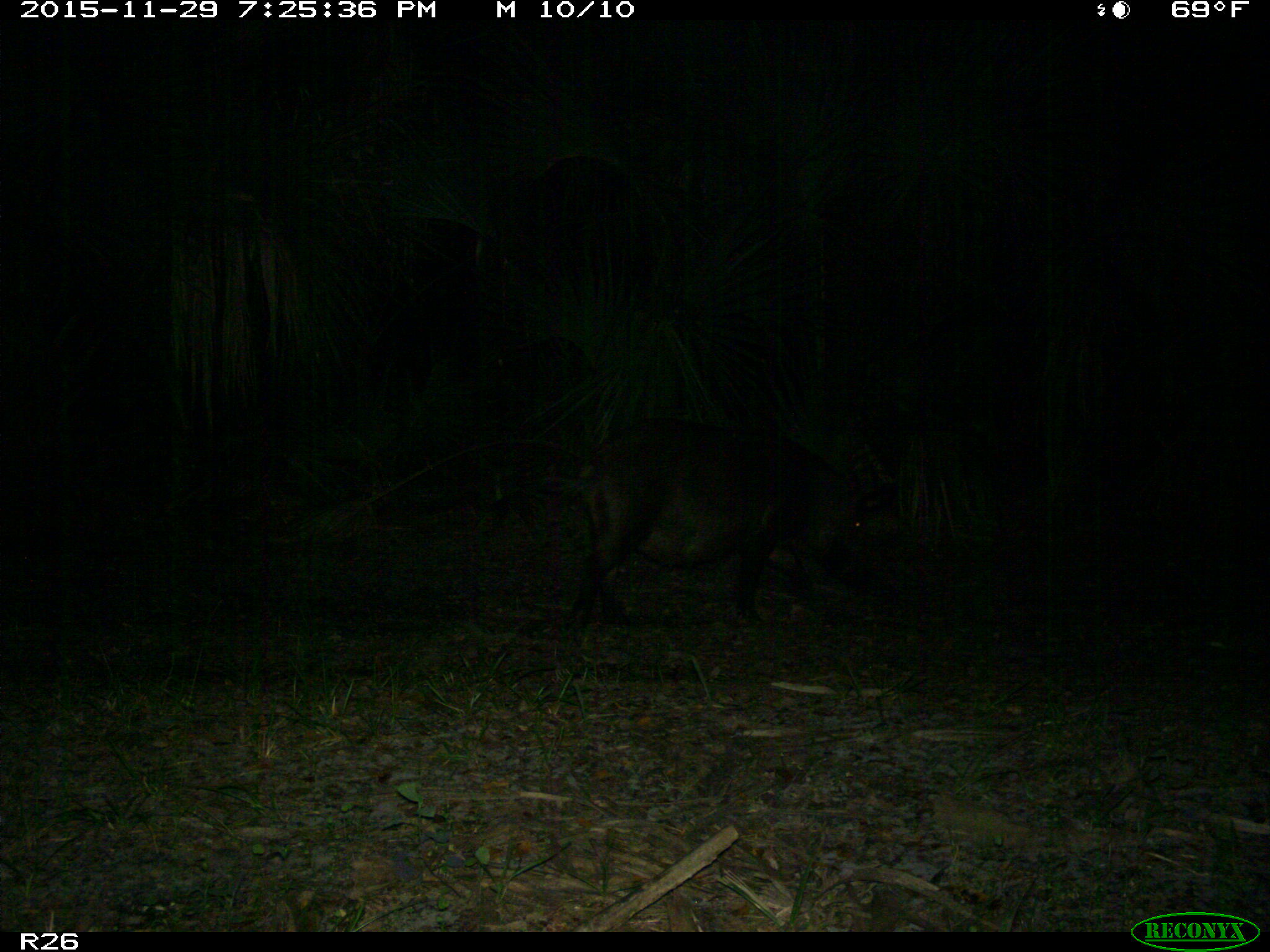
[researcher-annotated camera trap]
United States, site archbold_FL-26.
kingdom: Animalia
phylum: Chordata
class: Mammalia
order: Artiodactyla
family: Suidae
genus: Sus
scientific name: Sus scrofa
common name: wild boar